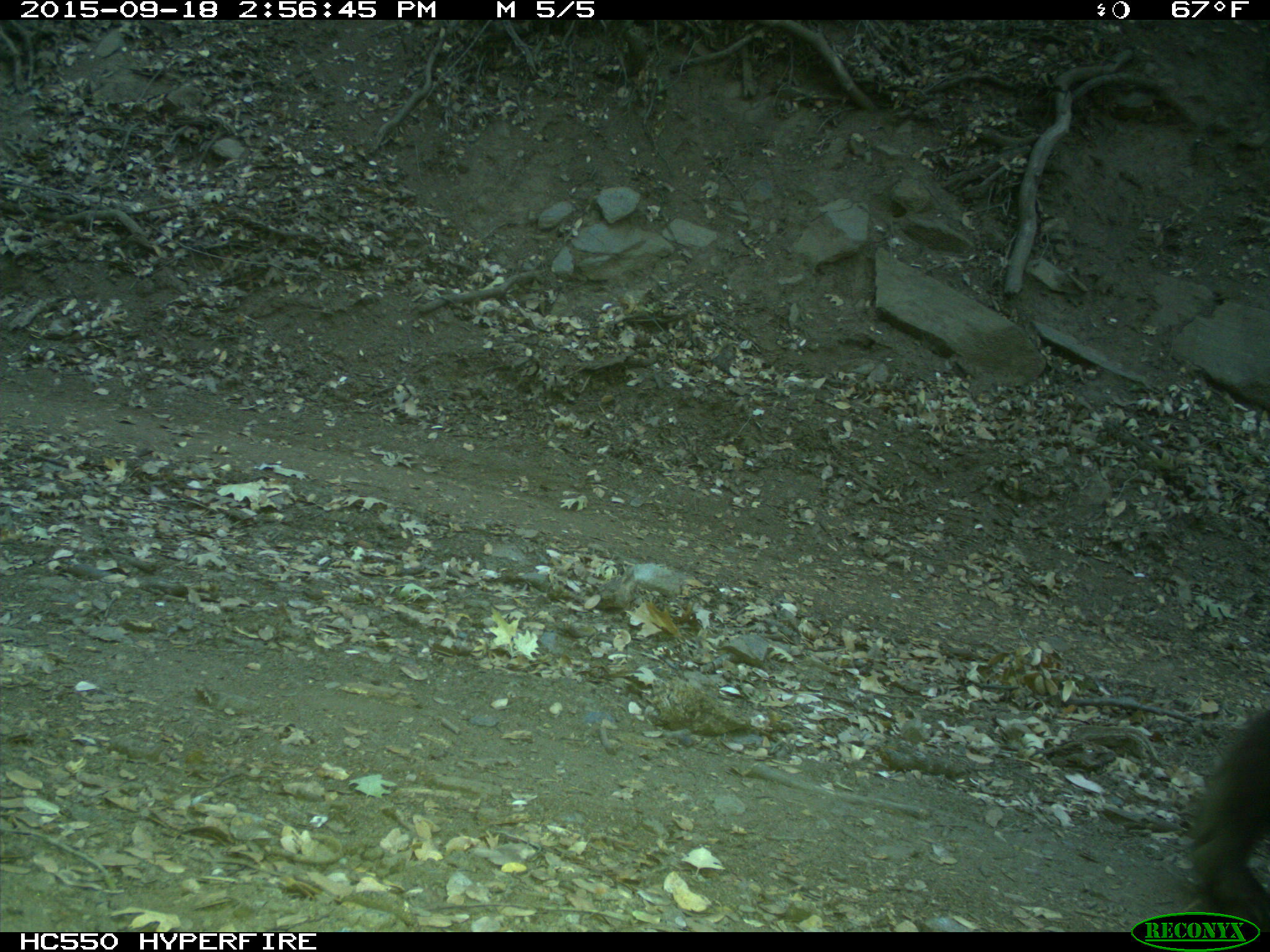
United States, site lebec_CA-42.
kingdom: Animalia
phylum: Chordata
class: Mammalia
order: Carnivora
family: Ursidae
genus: Ursus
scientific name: Ursus americanus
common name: american black bear